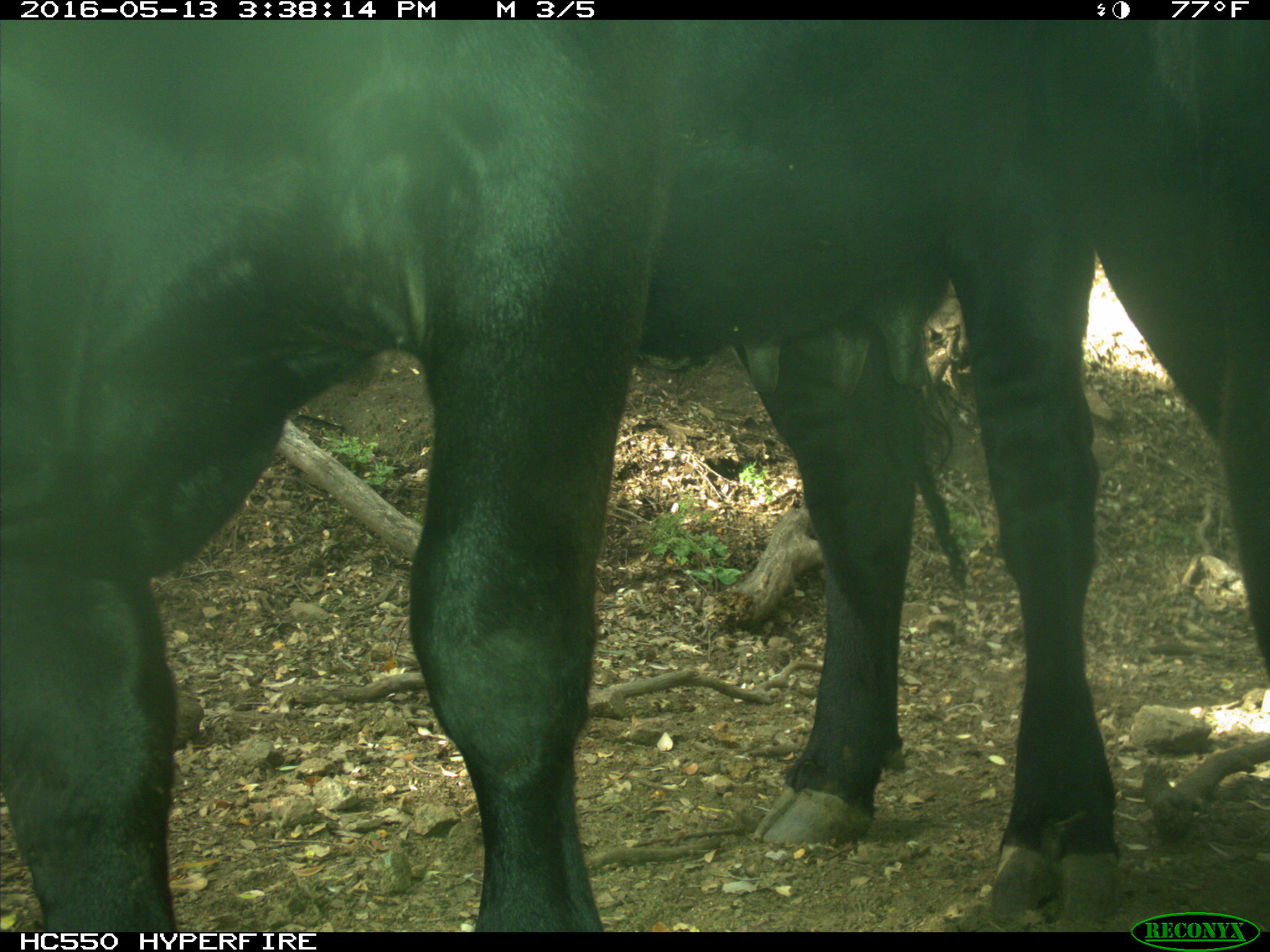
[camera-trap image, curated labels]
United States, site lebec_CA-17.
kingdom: Animalia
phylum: Chordata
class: Mammalia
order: Artiodactyla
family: Bovidae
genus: Bos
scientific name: Bos taurus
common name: domestic cow